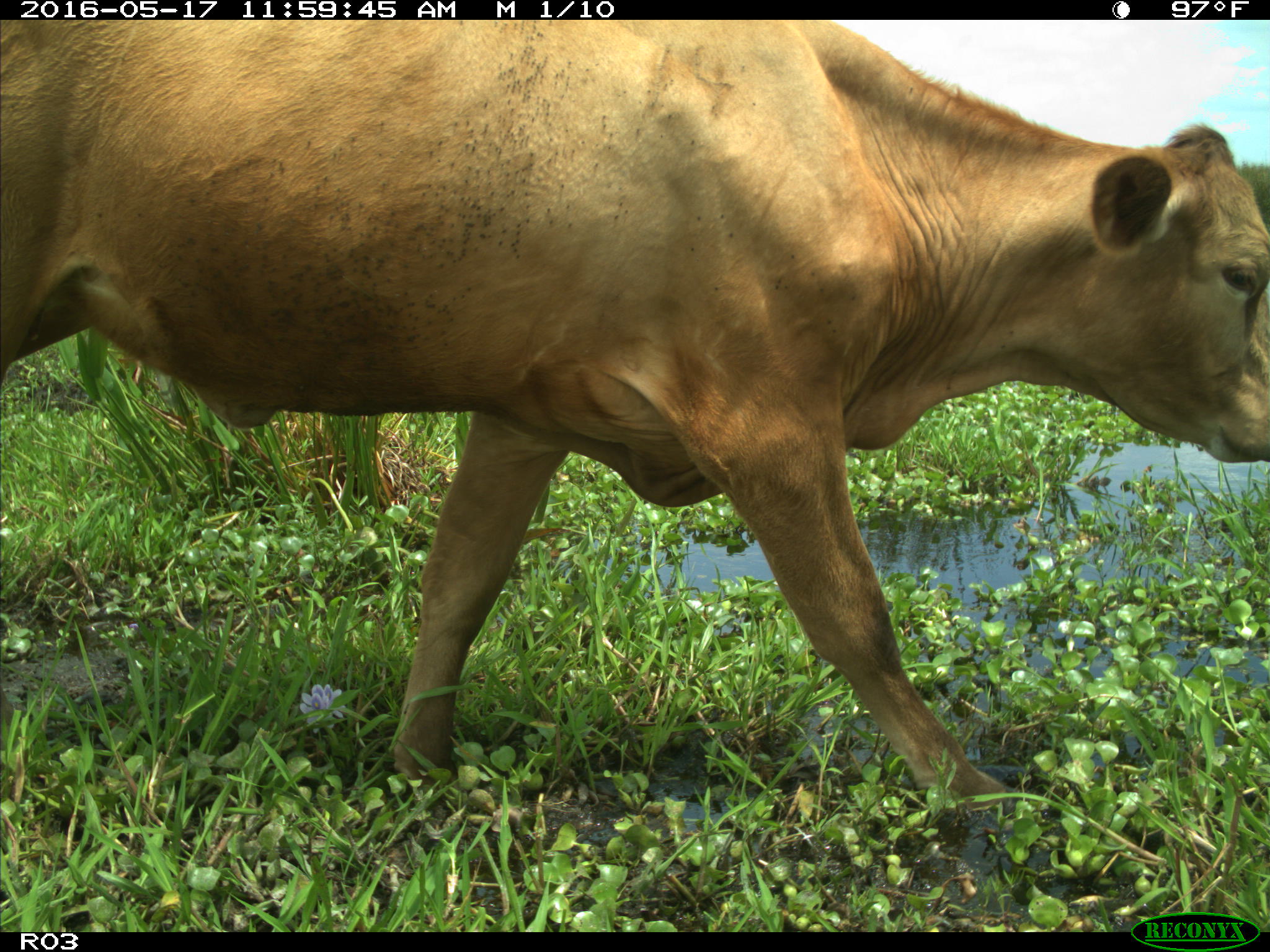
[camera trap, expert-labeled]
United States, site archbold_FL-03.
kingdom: Animalia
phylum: Chordata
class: Mammalia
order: Artiodactyla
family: Bovidae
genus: Bos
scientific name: Bos taurus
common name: domestic cow